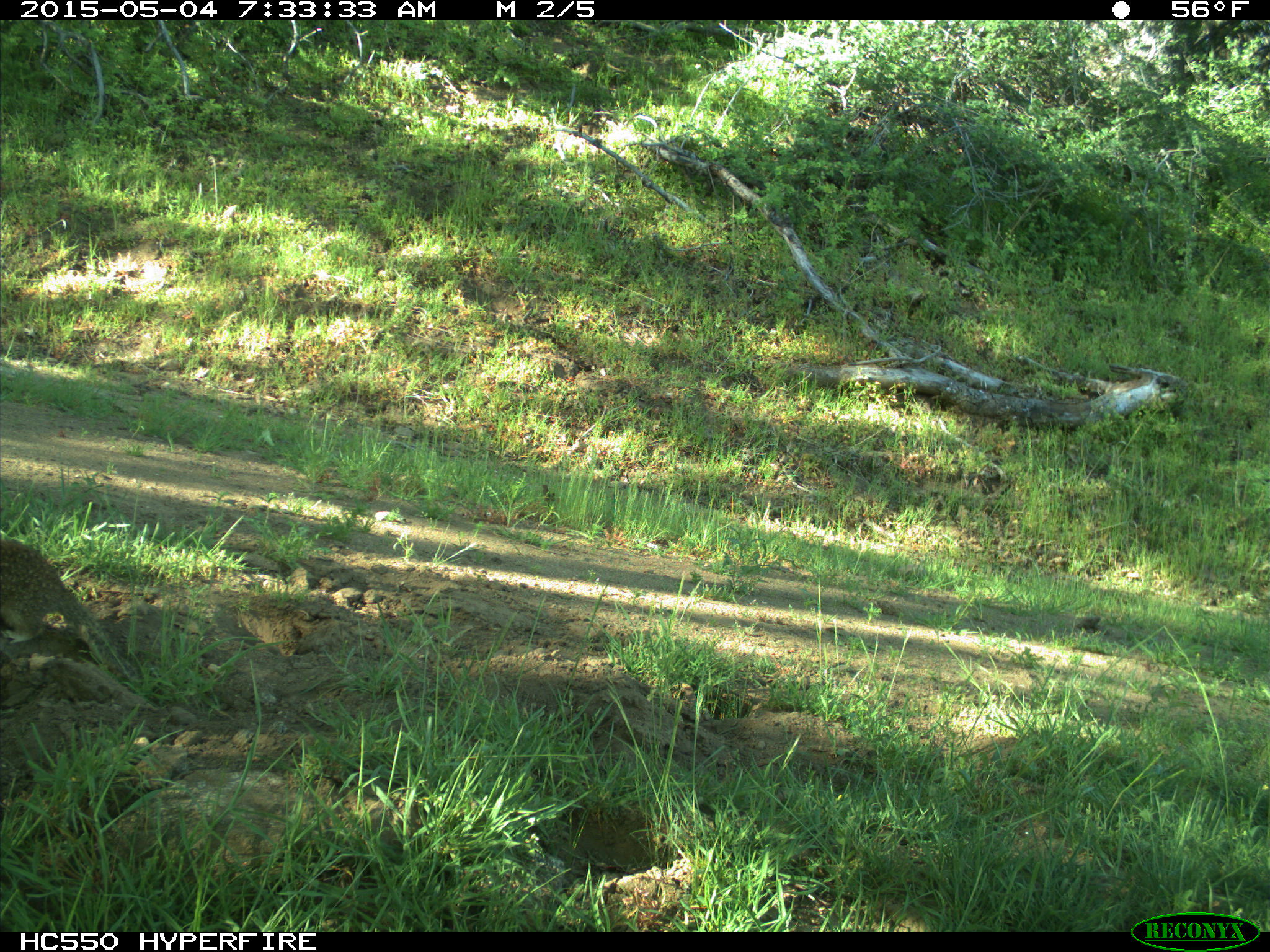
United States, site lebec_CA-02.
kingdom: Animalia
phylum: Chordata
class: Mammalia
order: Rodentia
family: Sciuridae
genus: Otospermophilus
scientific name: Otospermophilus beecheyi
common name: california ground squirrel